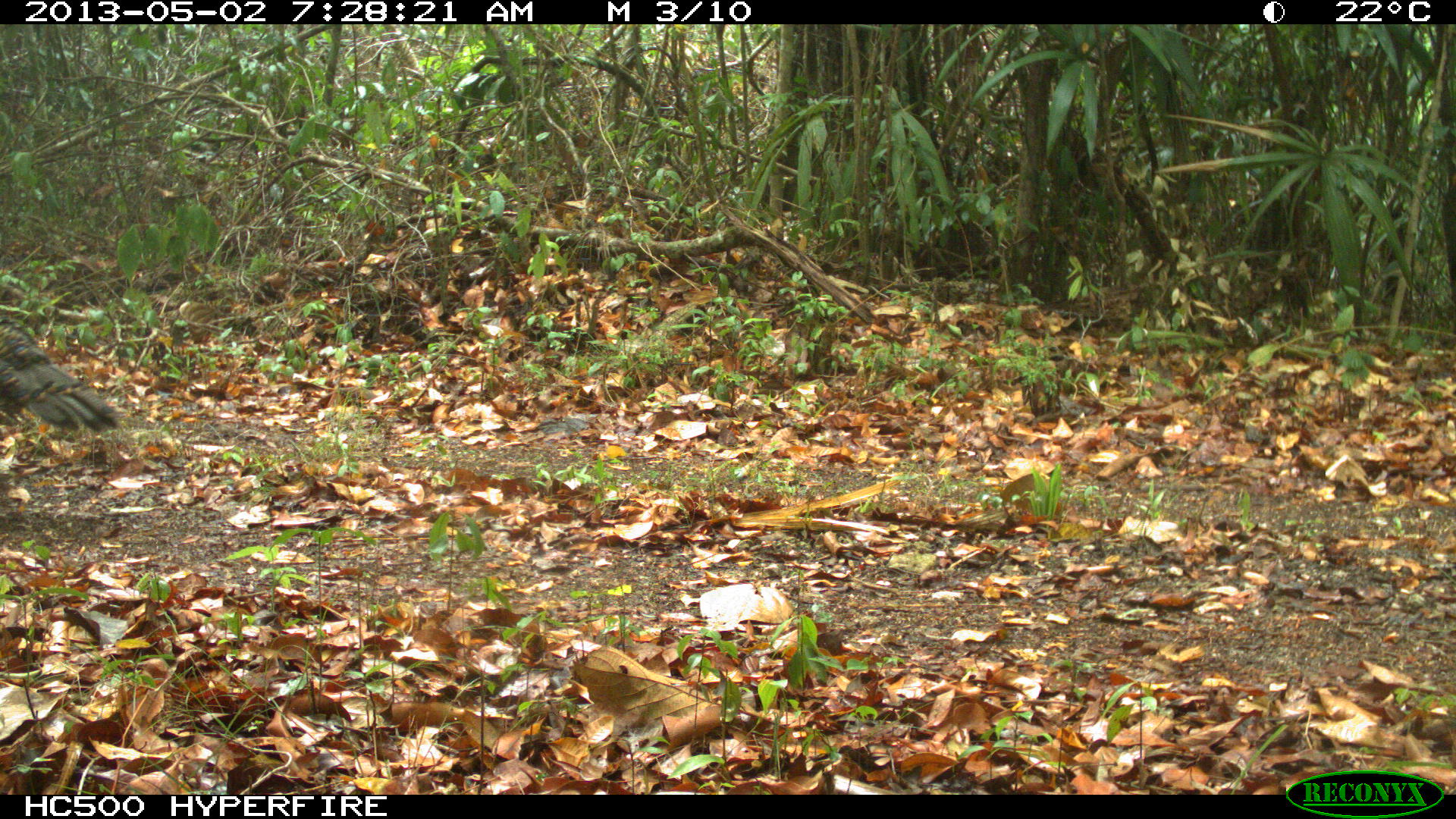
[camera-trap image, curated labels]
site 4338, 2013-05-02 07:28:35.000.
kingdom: Animalia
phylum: Chordata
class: Aves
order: Galliformes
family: Phasianidae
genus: Meleagris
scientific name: Meleagris ocellata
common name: ocellated turkey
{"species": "Meleagris ocellata (ocellated turkey)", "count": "1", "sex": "female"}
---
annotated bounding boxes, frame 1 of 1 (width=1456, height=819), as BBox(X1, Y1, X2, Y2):
meleagris ocellata: BBox(0, 315, 123, 435)